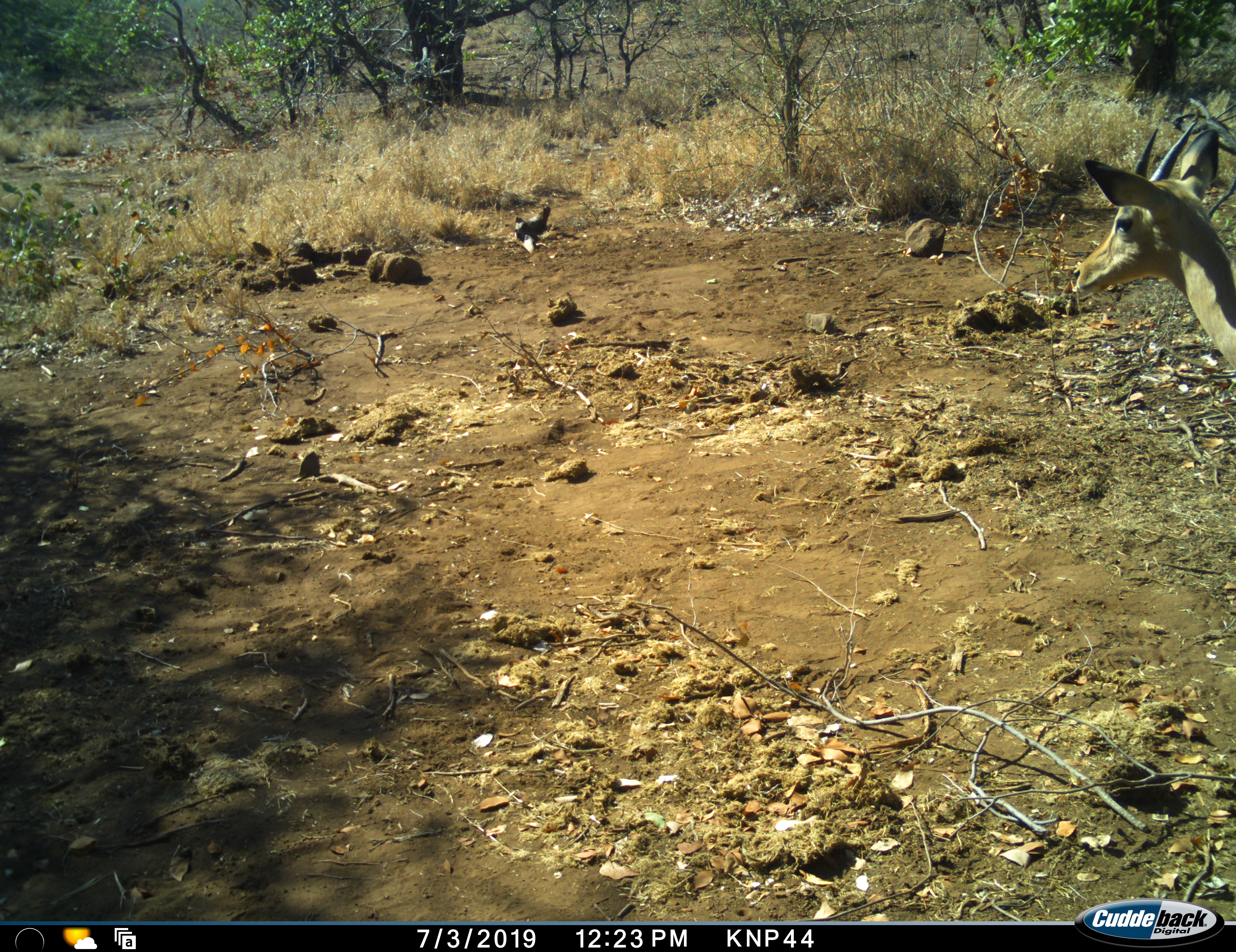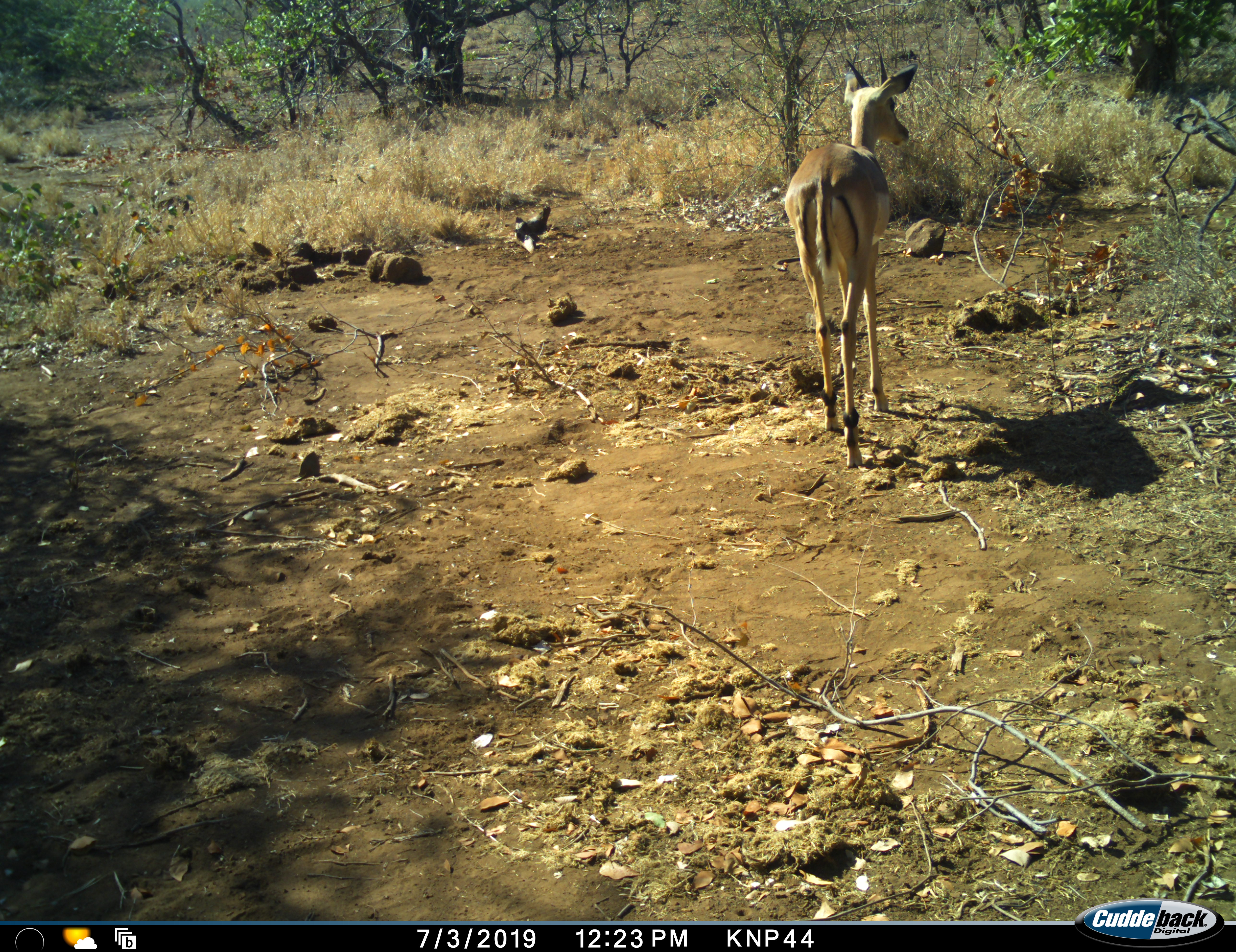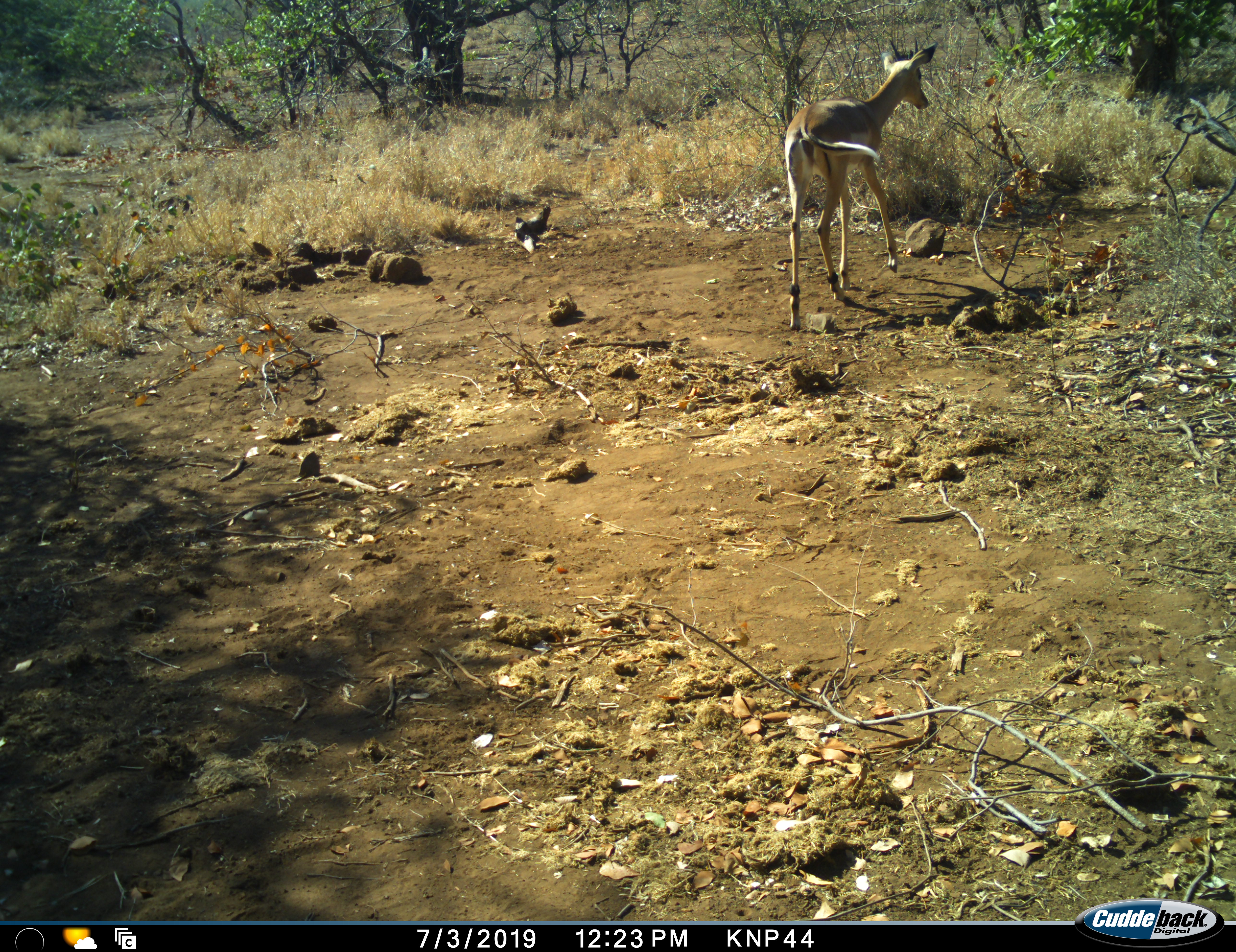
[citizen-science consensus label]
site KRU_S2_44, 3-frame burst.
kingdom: Animalia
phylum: Chordata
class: Mammalia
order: Artiodactyla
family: Bovidae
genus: Aepyceros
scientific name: Aepyceros melampus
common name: impala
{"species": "impala (Aepyceros melampus)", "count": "1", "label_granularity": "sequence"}